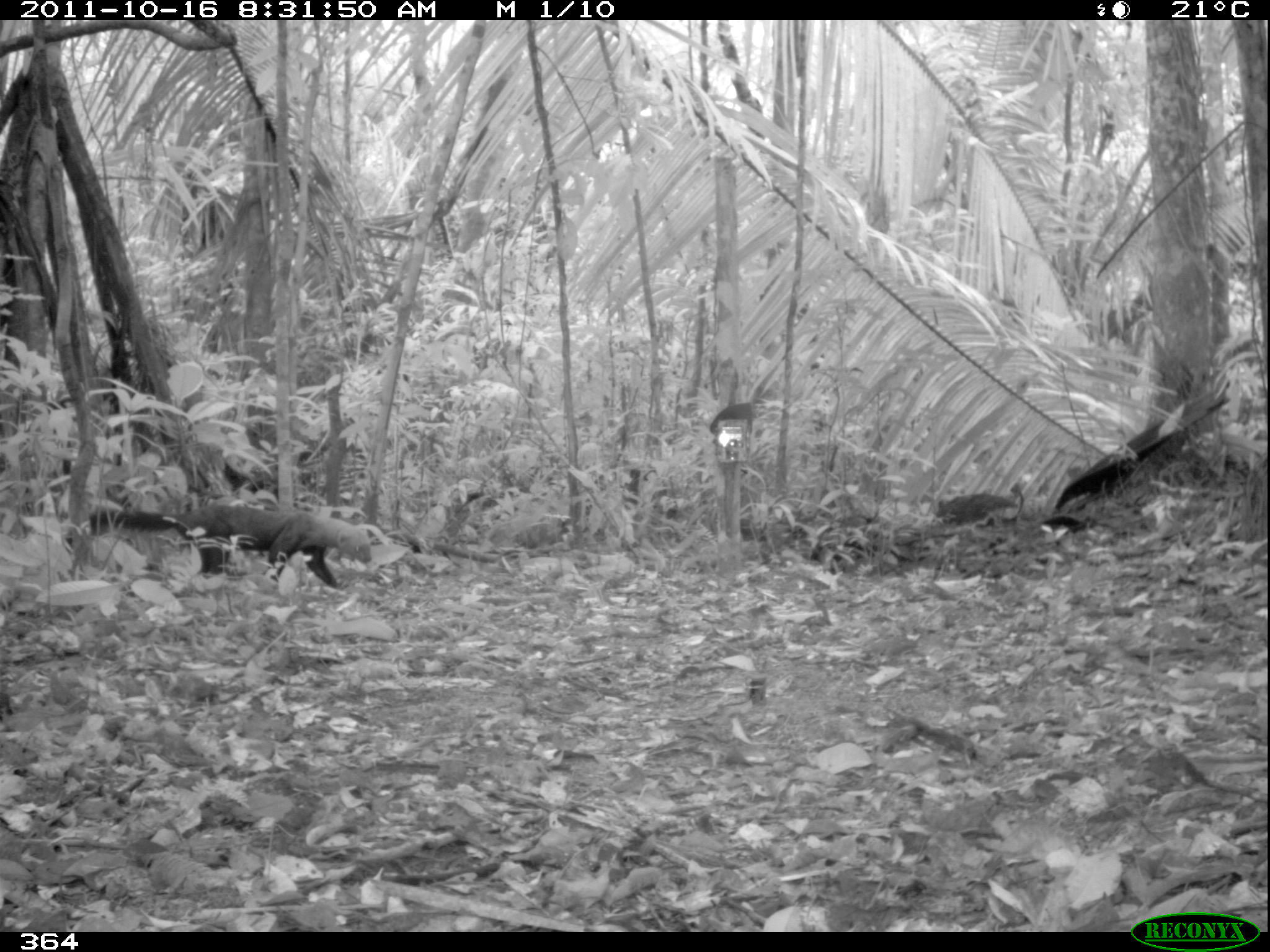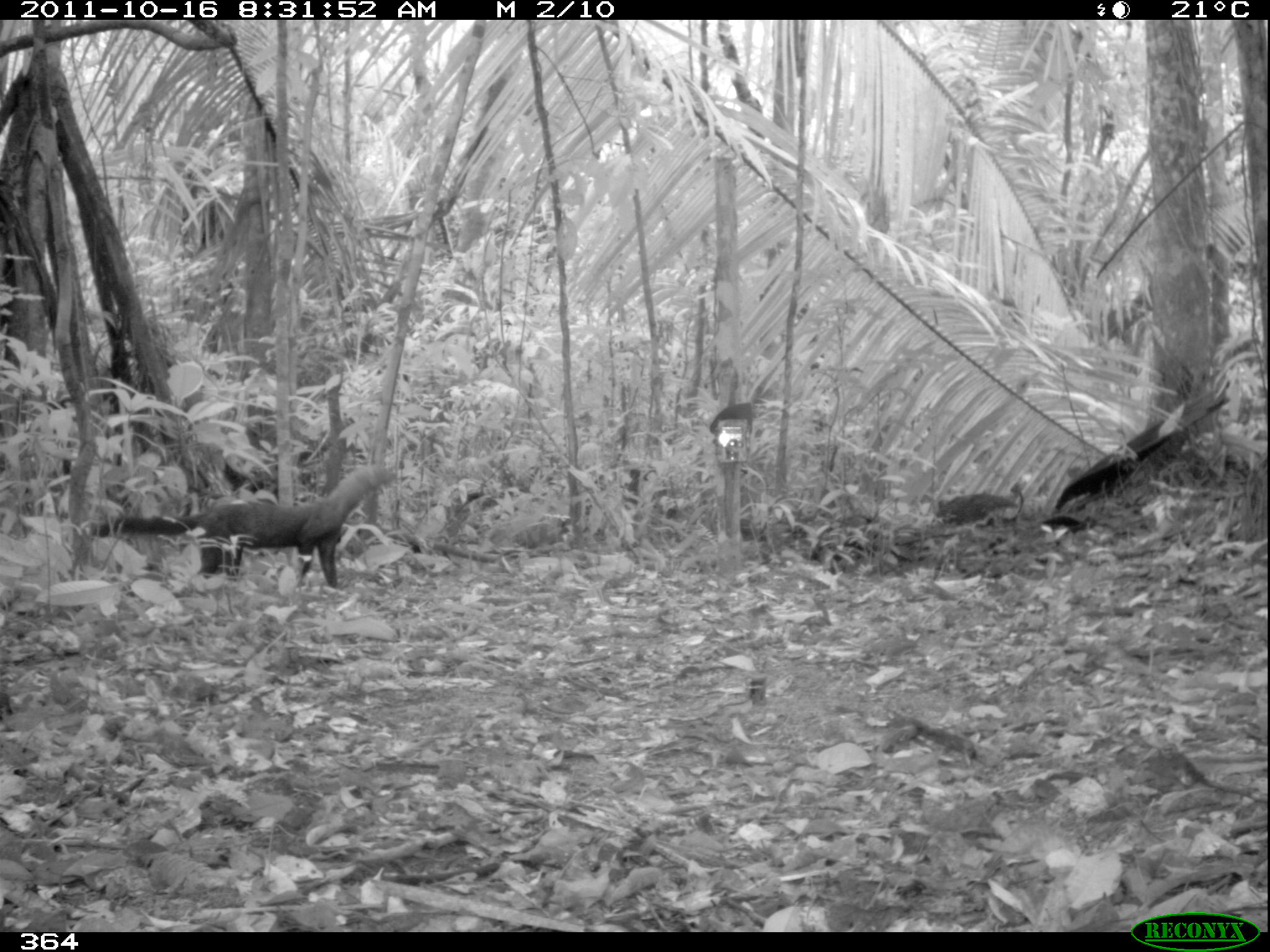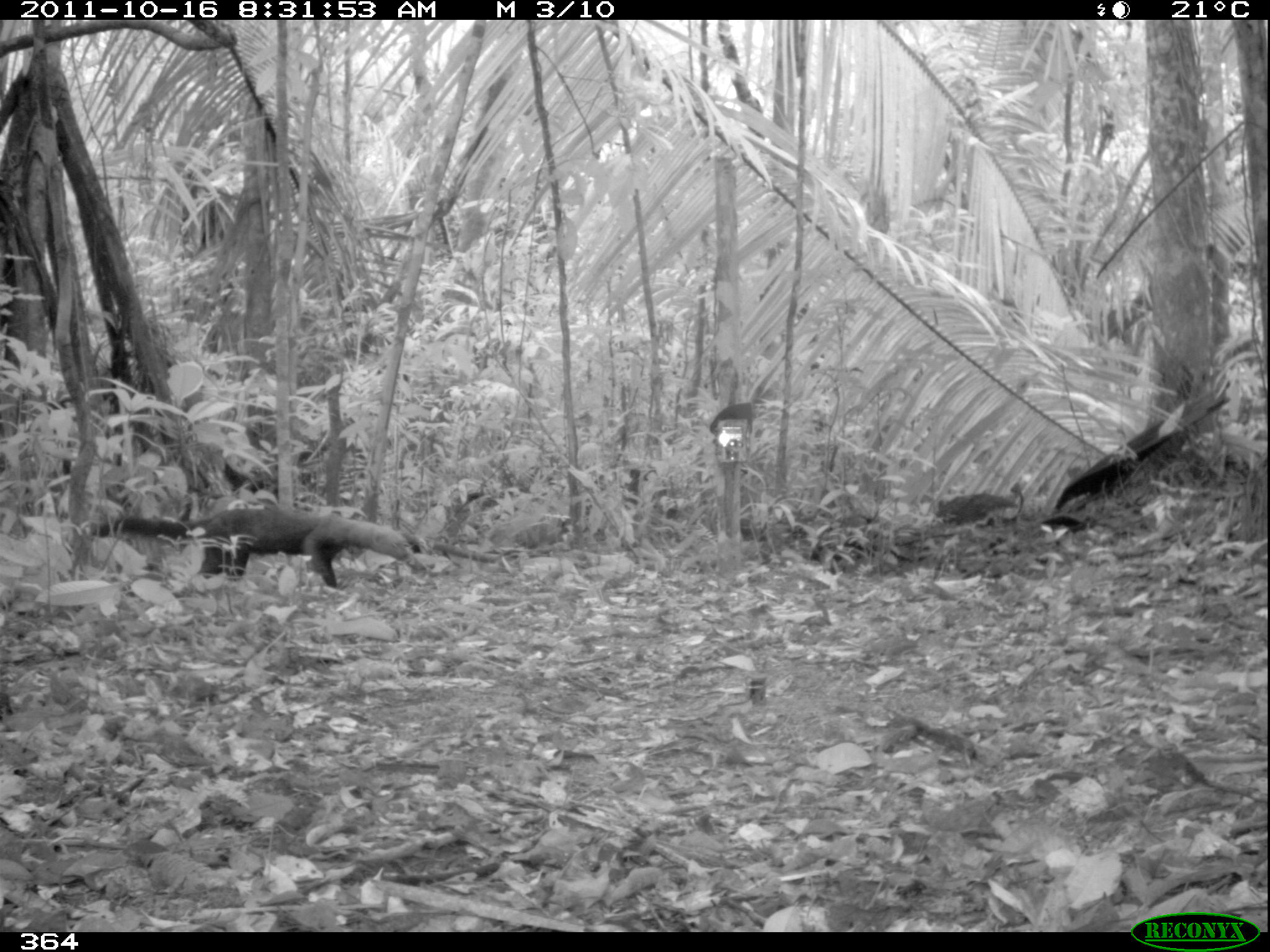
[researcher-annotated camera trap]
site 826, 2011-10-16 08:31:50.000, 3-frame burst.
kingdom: Animalia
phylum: Chordata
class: Mammalia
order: Carnivora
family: Mustelidae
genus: Eira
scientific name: Eira barbara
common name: tayra